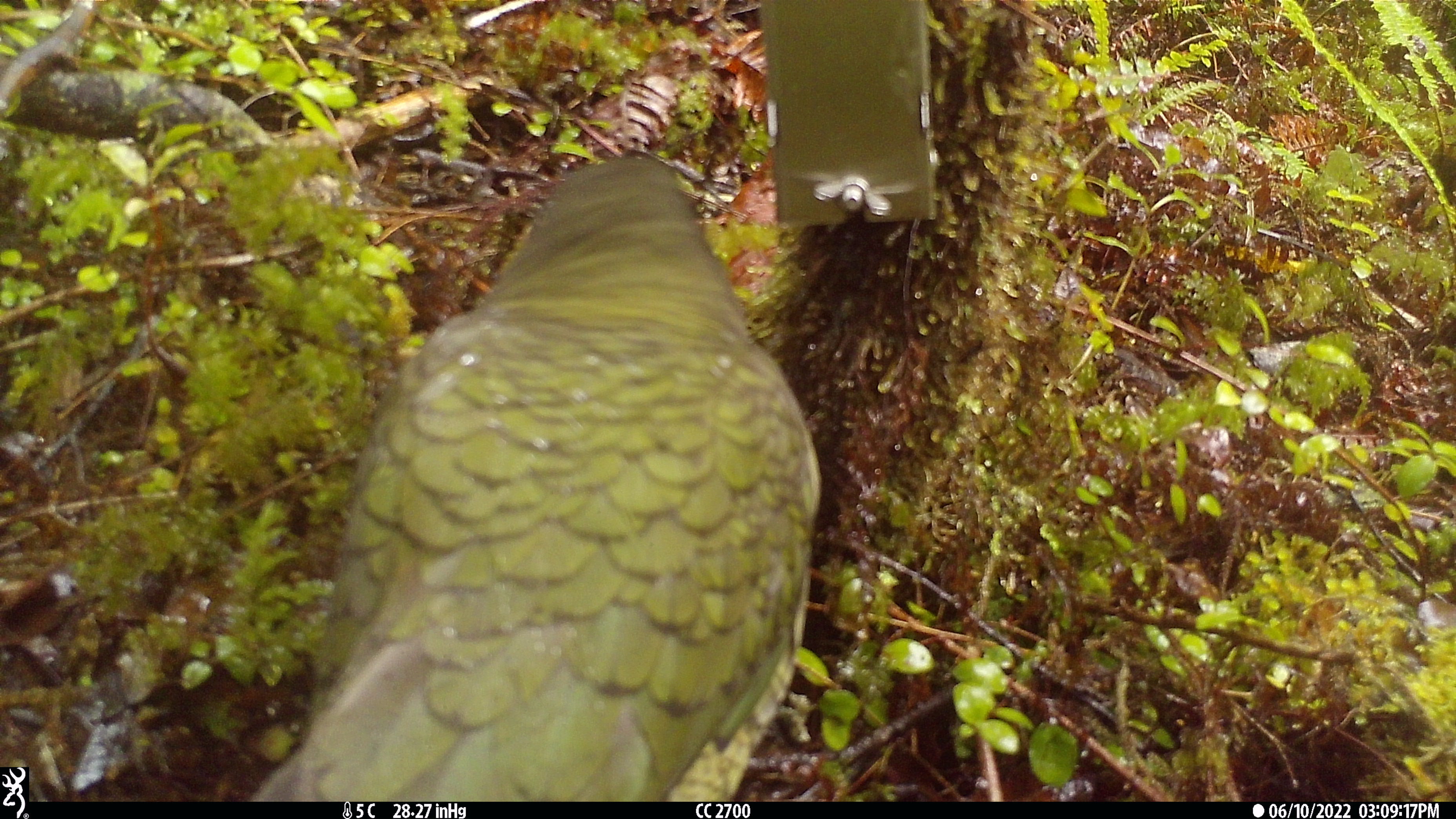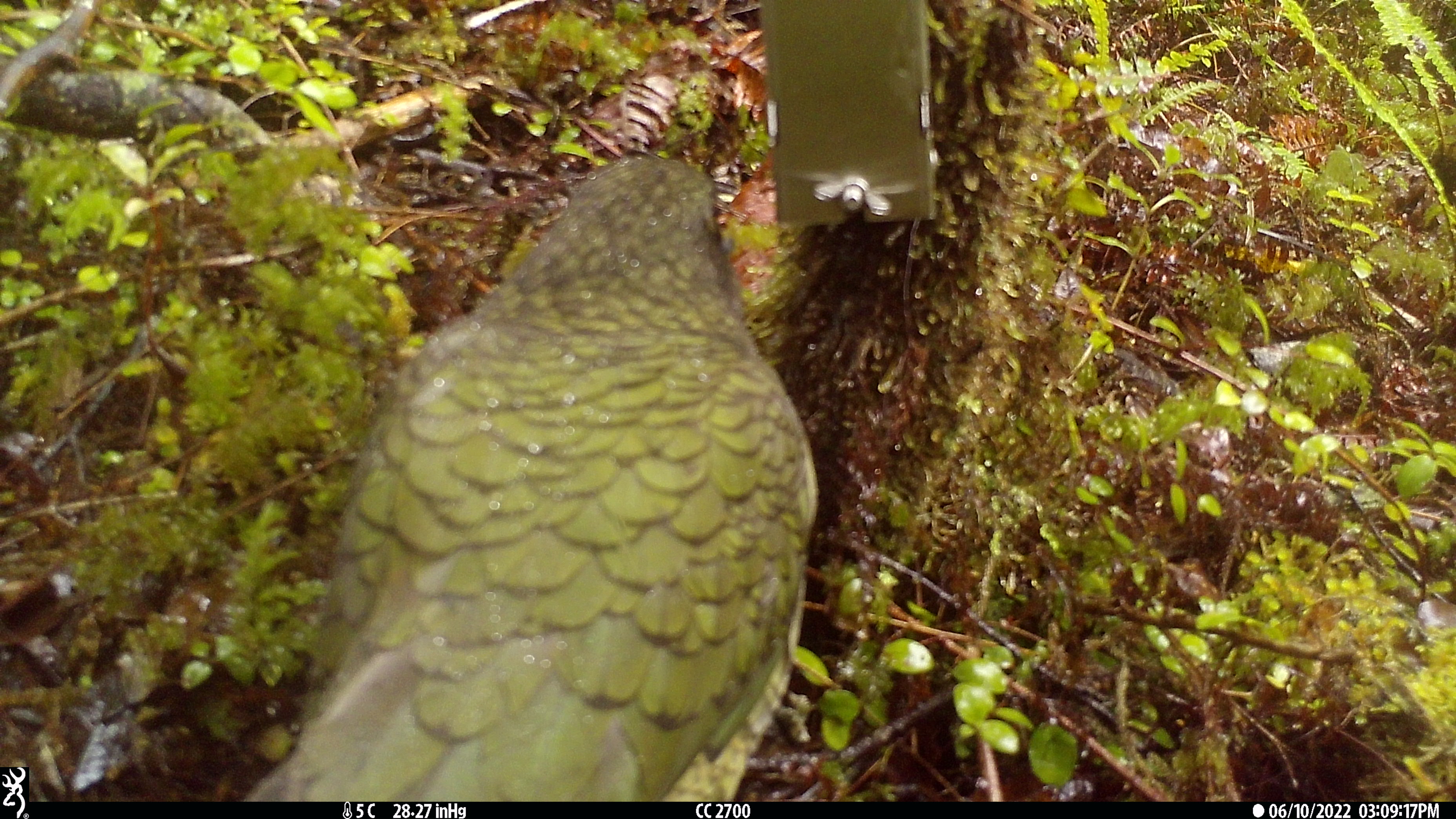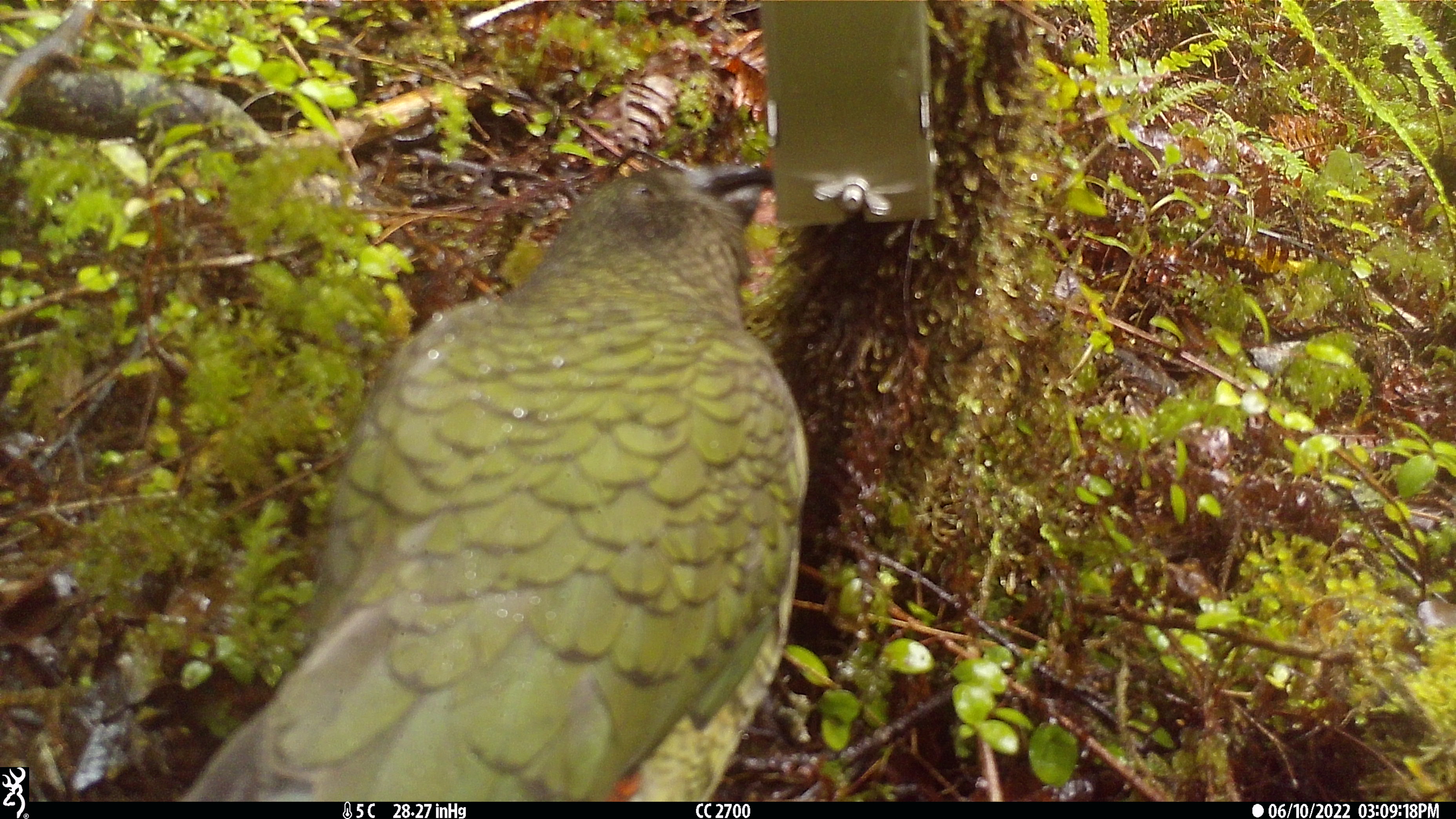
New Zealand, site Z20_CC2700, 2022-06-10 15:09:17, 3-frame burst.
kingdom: Animalia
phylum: Chordata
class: Aves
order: Psittaciformes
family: Strigopidae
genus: Nestor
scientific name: Nestor notabilis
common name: kea